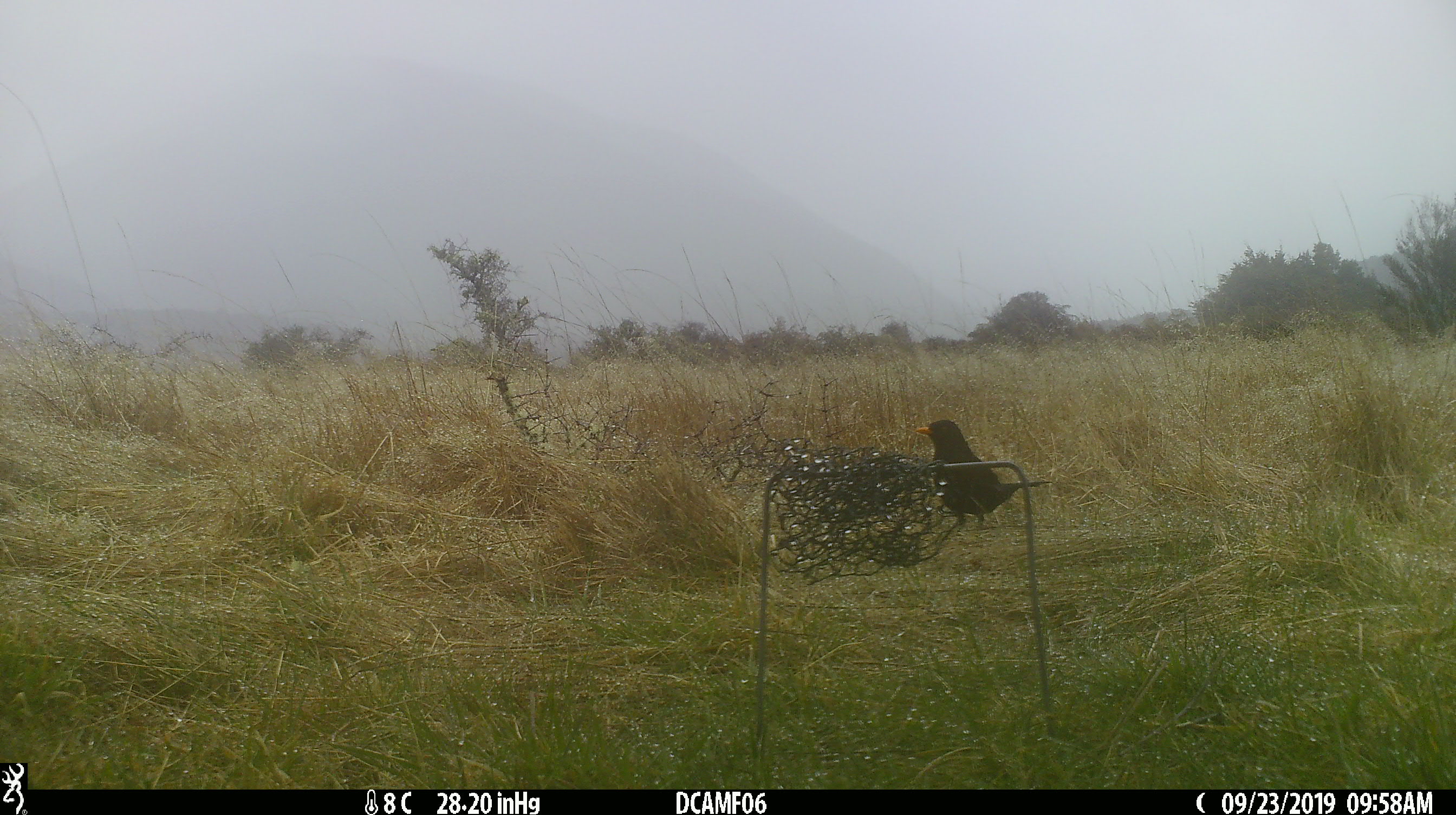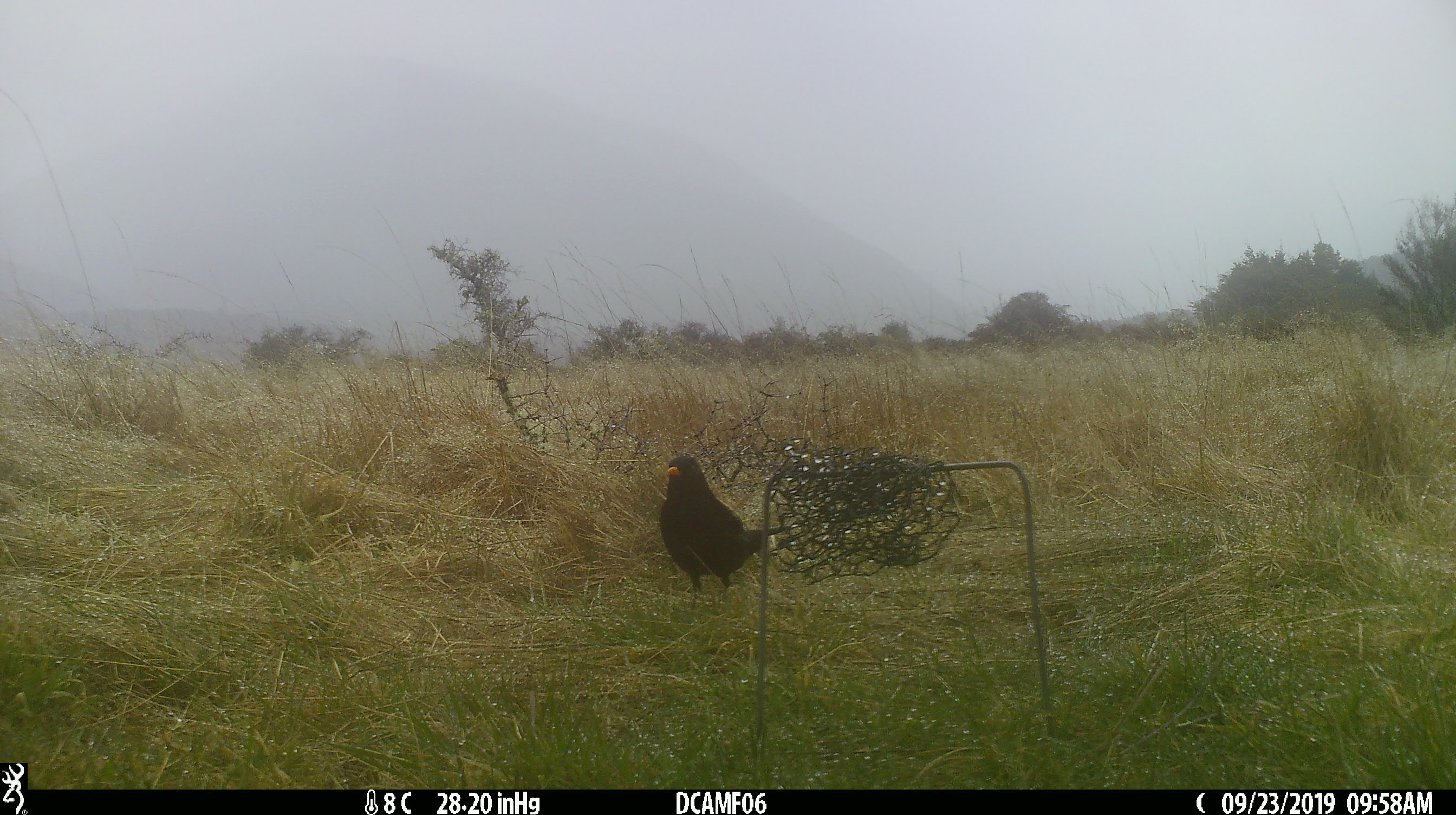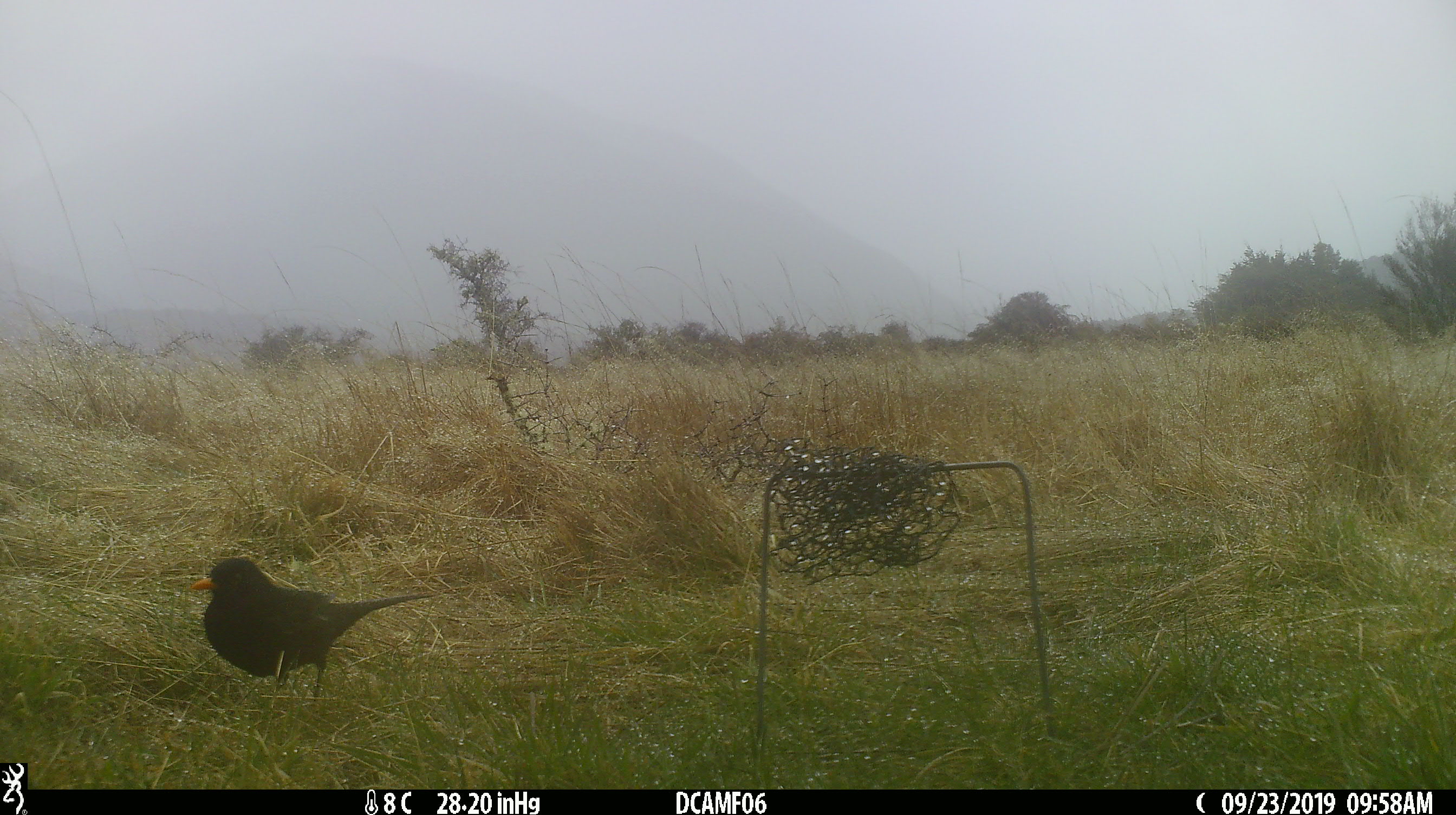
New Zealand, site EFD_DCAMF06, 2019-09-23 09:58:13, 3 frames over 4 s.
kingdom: Animalia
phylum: Chordata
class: Aves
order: Passeriformes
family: Turdidae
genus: Turdus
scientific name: Turdus merula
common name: eurasian blackbird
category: blackbird